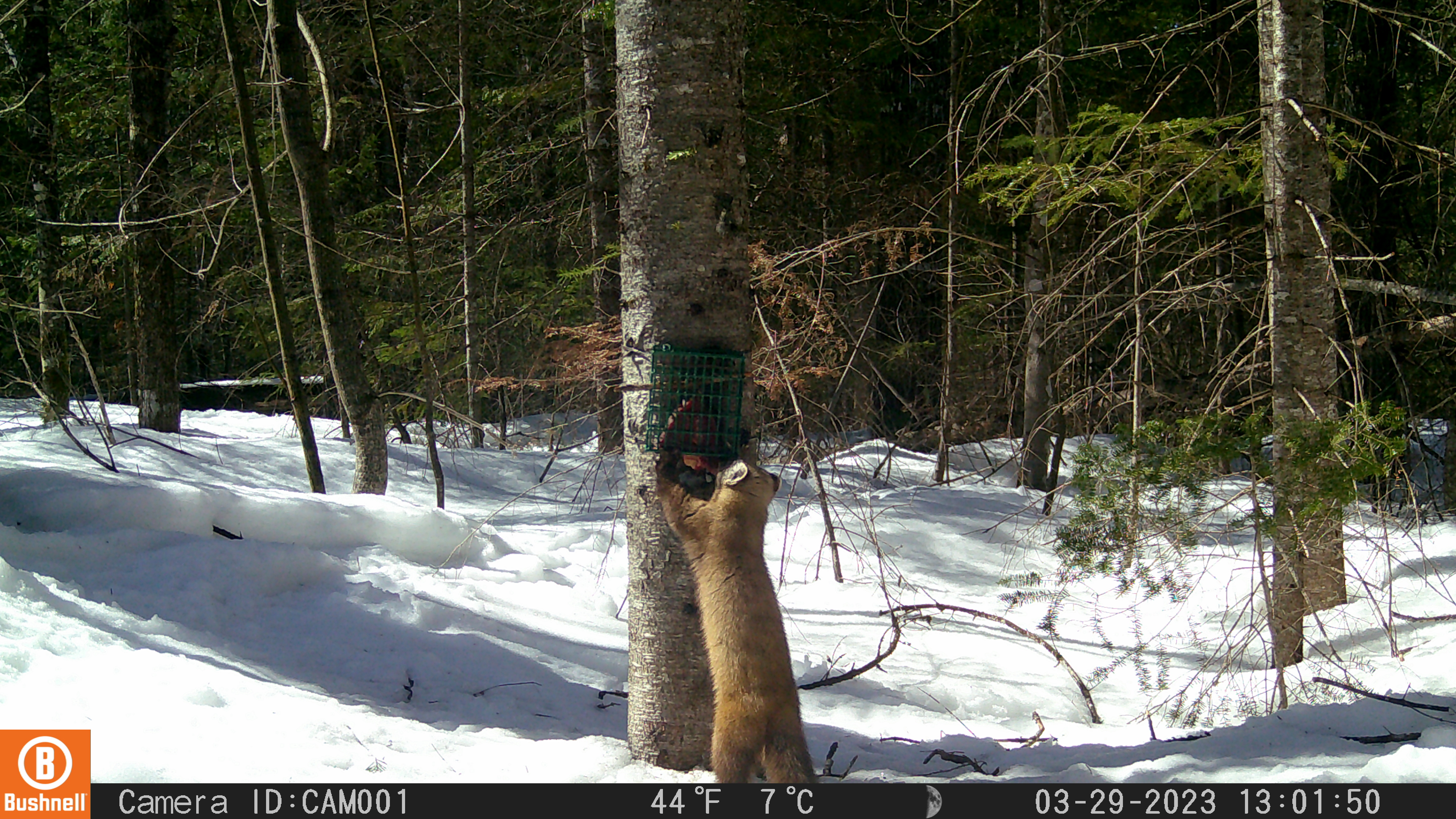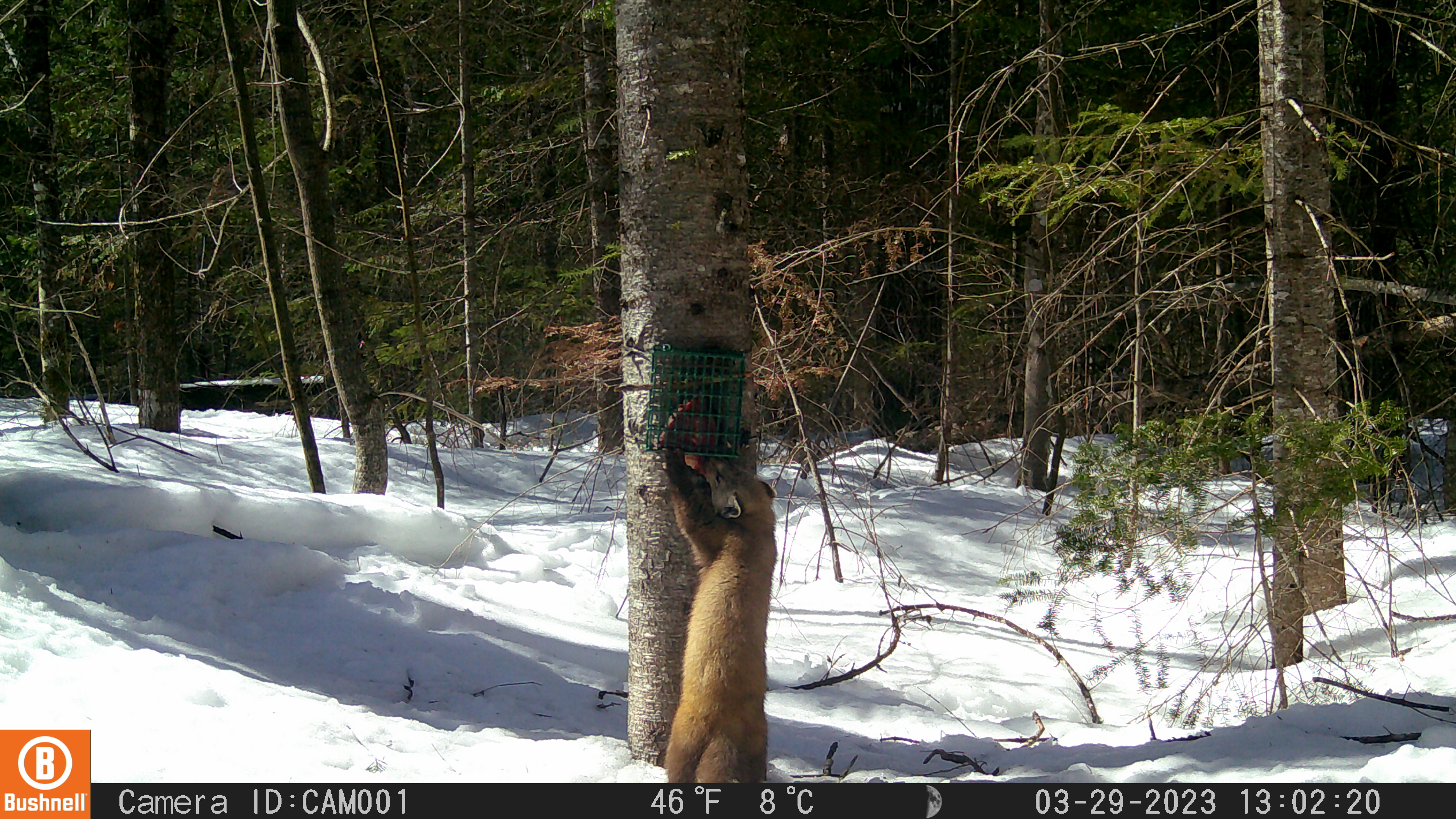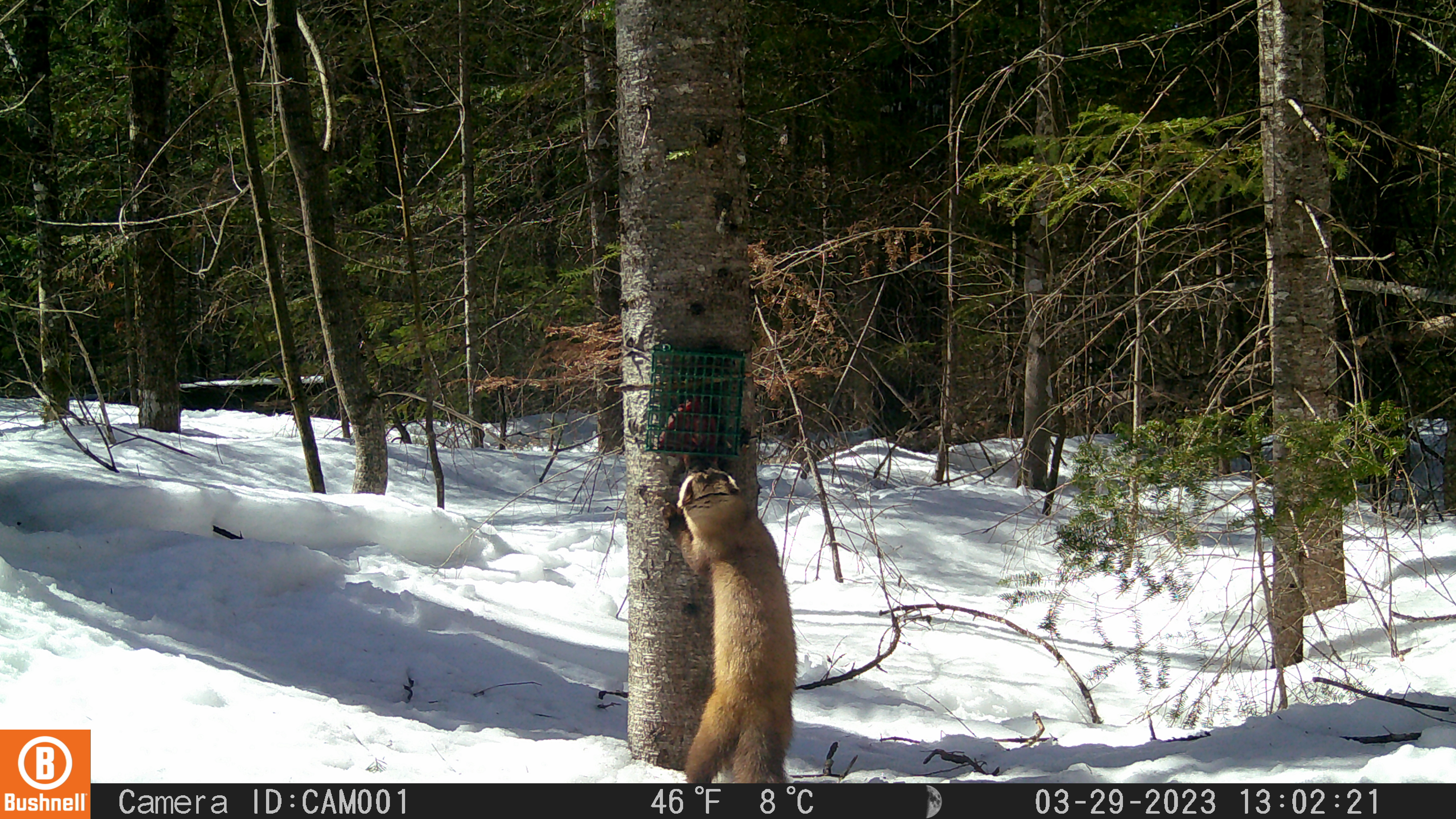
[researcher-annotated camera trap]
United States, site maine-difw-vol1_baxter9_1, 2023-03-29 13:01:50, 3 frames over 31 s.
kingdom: Animalia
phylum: Chordata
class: Mammalia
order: Carnivora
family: Mustelidae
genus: Martes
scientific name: Martes americana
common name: american marten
American marten (Martes americana).